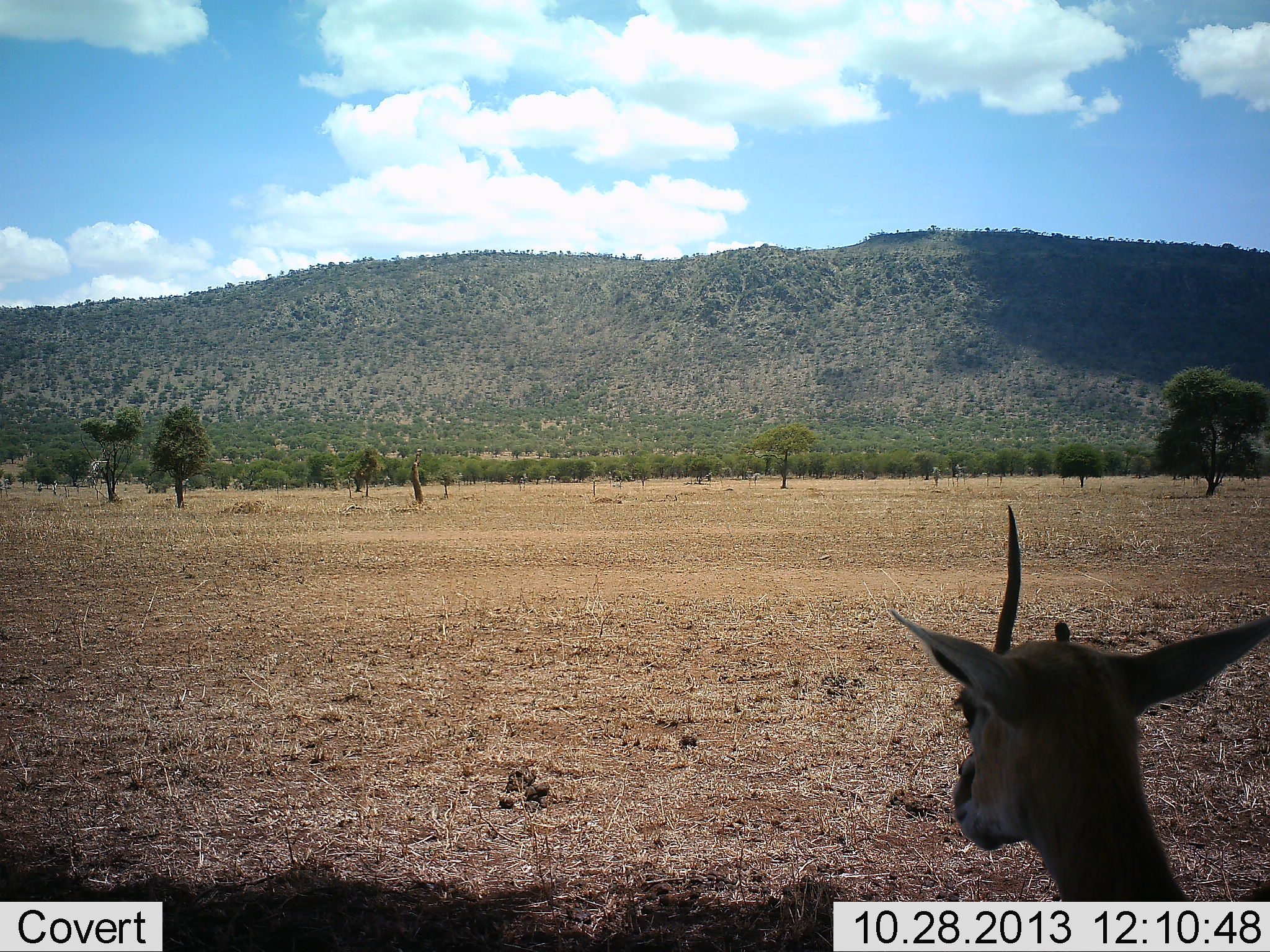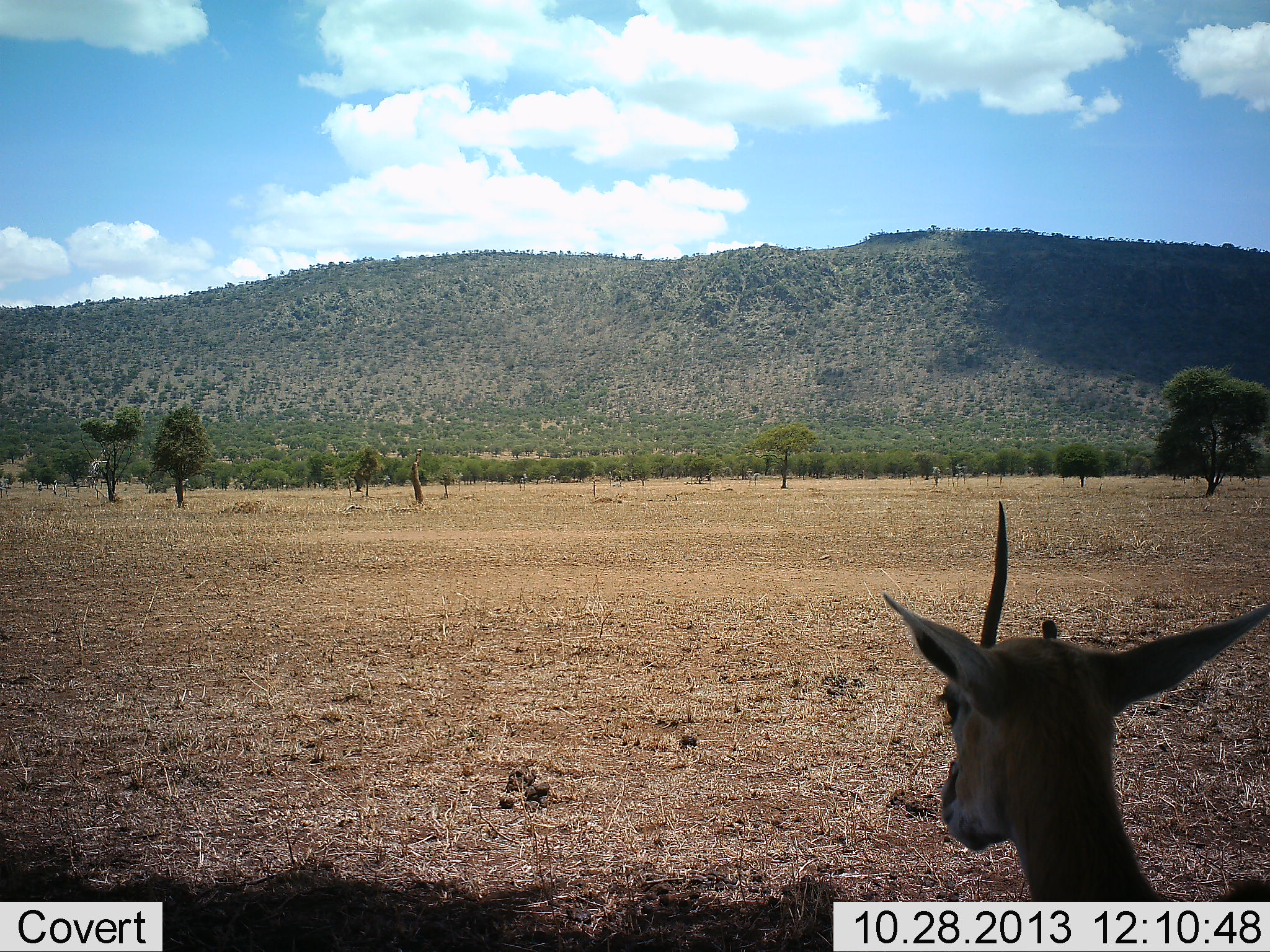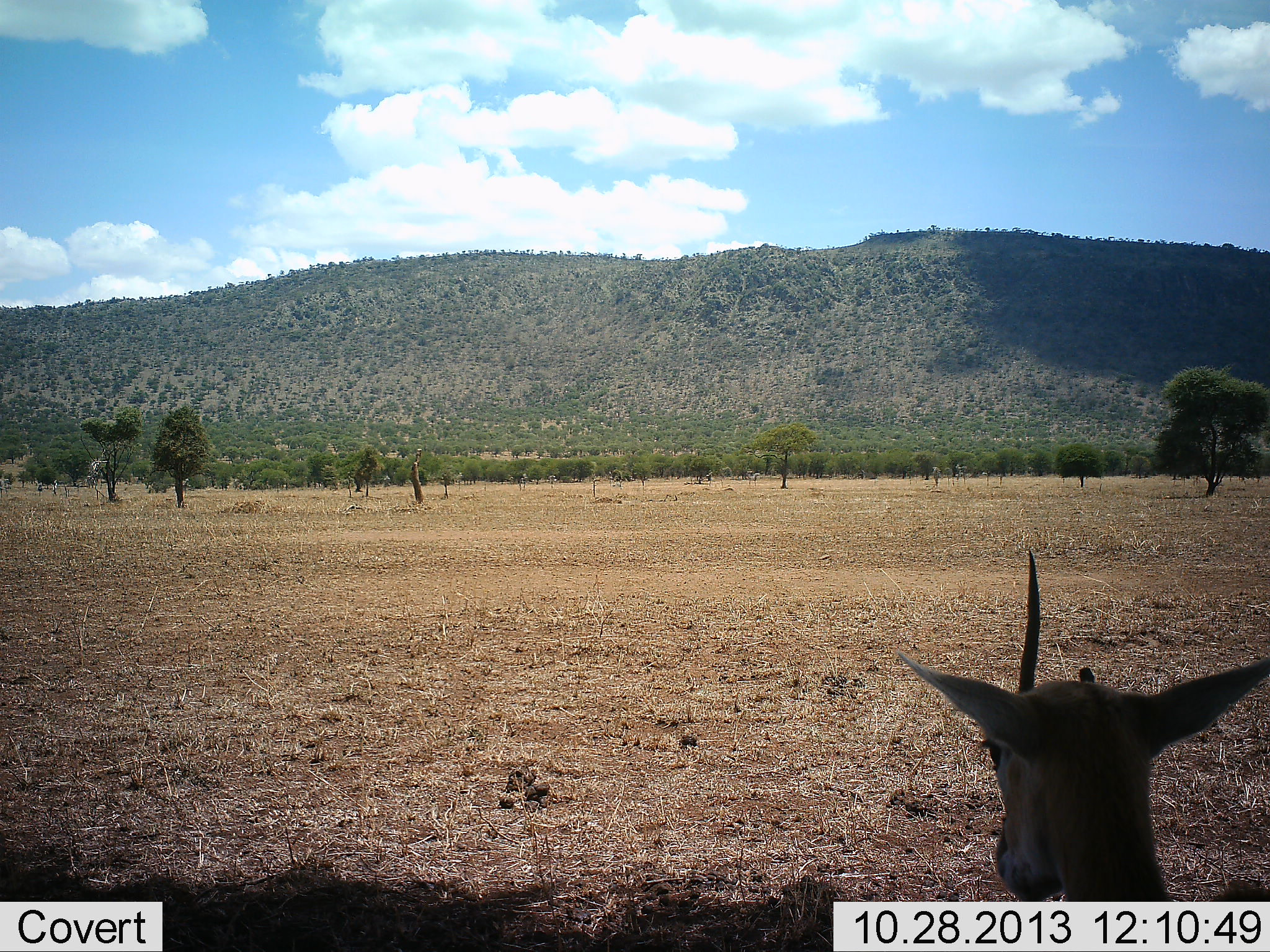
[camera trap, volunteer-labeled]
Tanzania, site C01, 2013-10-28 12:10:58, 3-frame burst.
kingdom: Animalia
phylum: Chordata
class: Mammalia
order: Artiodactyla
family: Bovidae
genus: Eudorcas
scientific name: Eudorcas thomsonii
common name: thomson's gazelle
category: gazellethomsons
Gazellethomsons (thomson's gazelle) (Eudorcas thomsonii), count 1. Behavior (volunteer vote fractions): standing 100%, resting 0%, moving 0%, interacting 0%. Young present (vote fraction): 0%. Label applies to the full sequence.